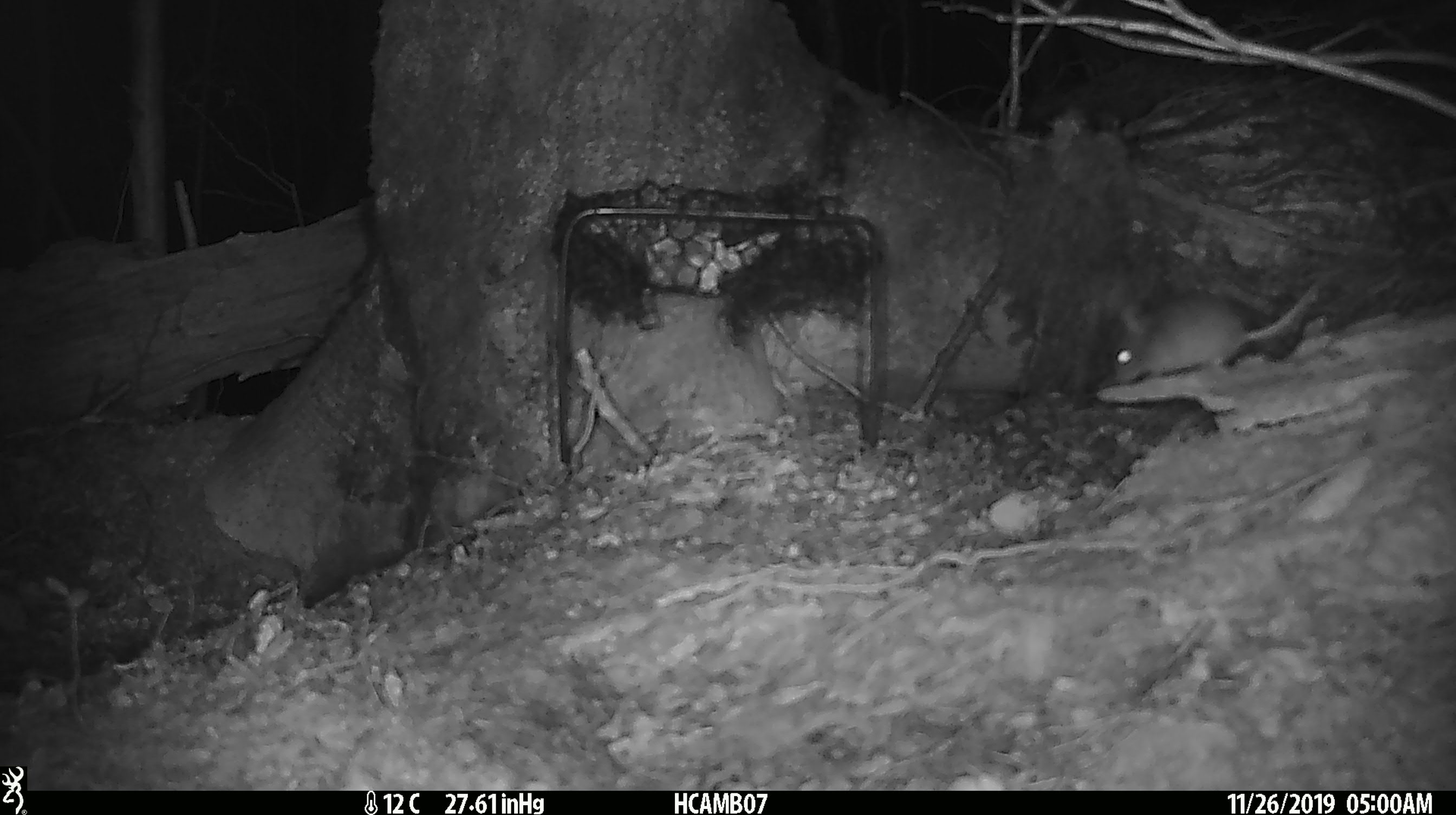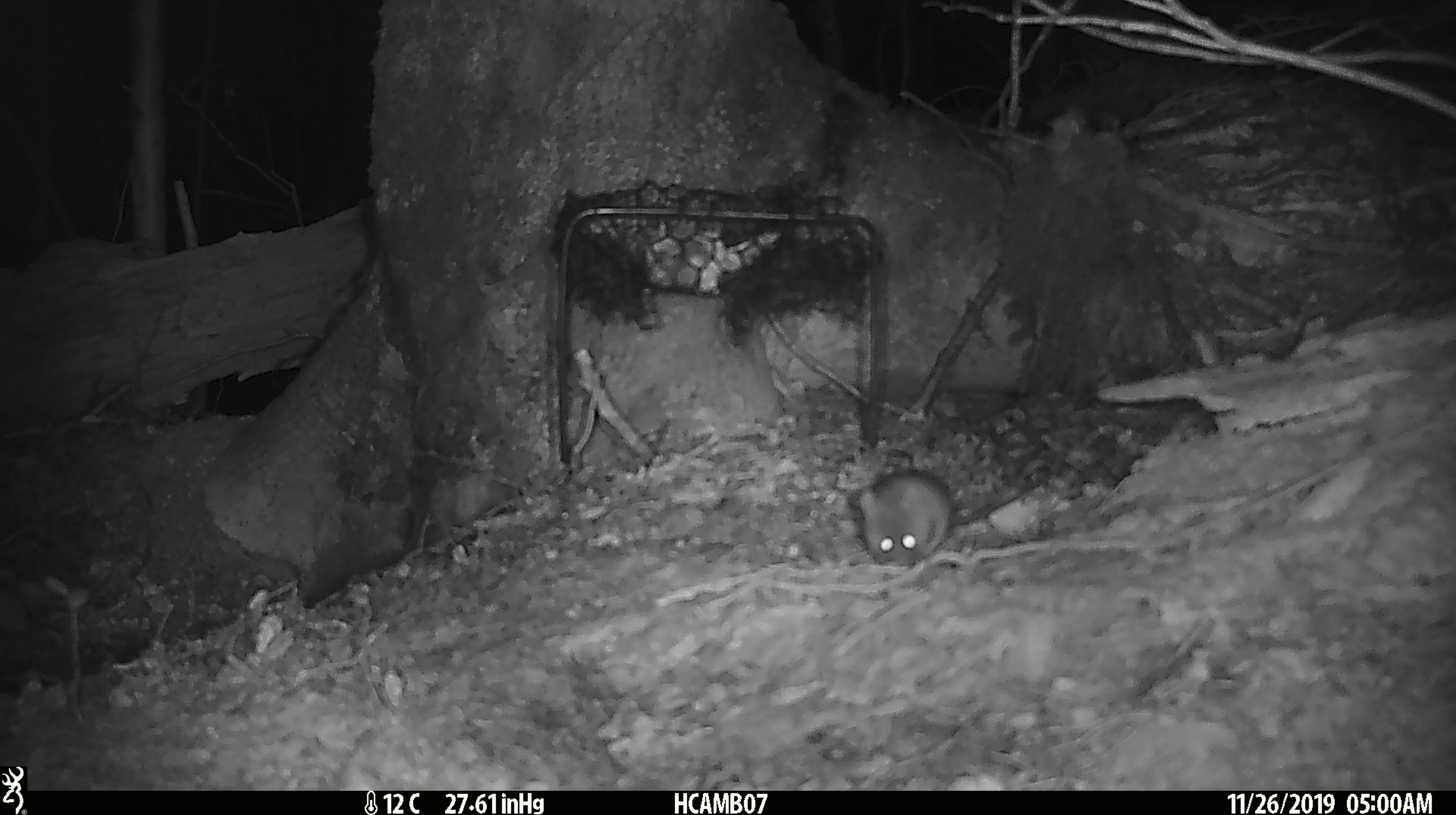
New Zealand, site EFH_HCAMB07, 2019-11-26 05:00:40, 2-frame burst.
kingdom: Animalia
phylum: Chordata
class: Mammalia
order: Rodentia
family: Muridae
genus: Mus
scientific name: Mus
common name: mouse